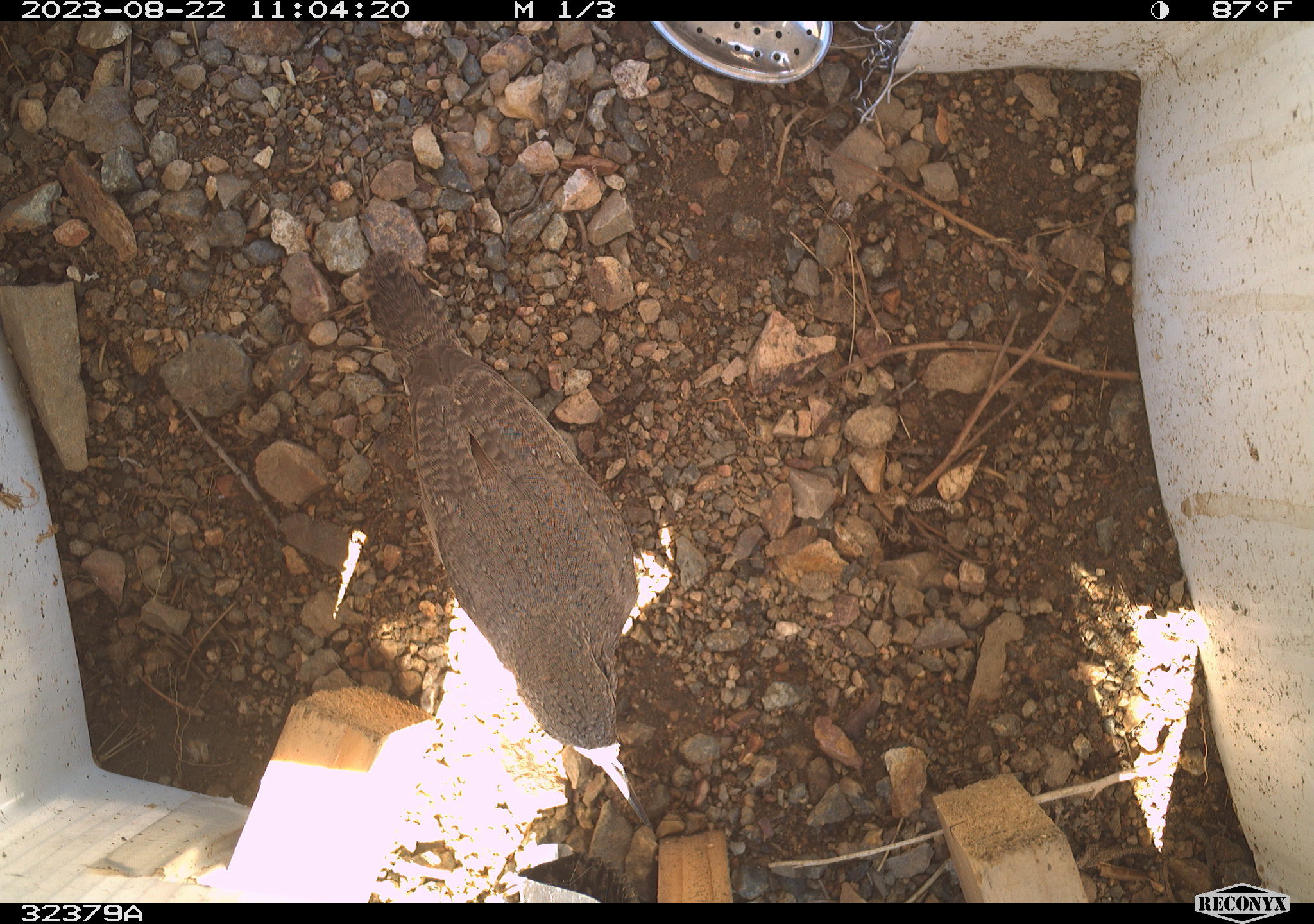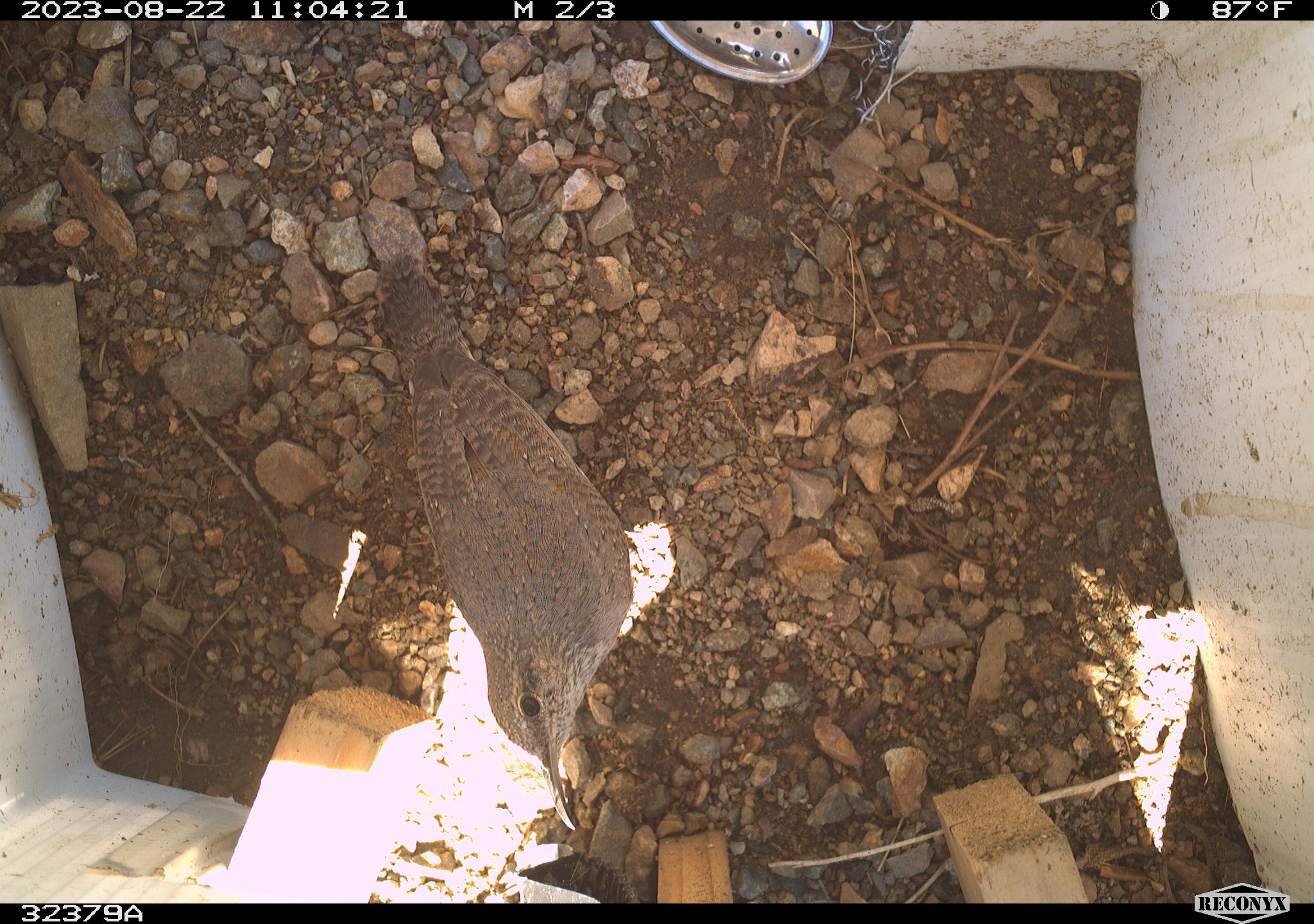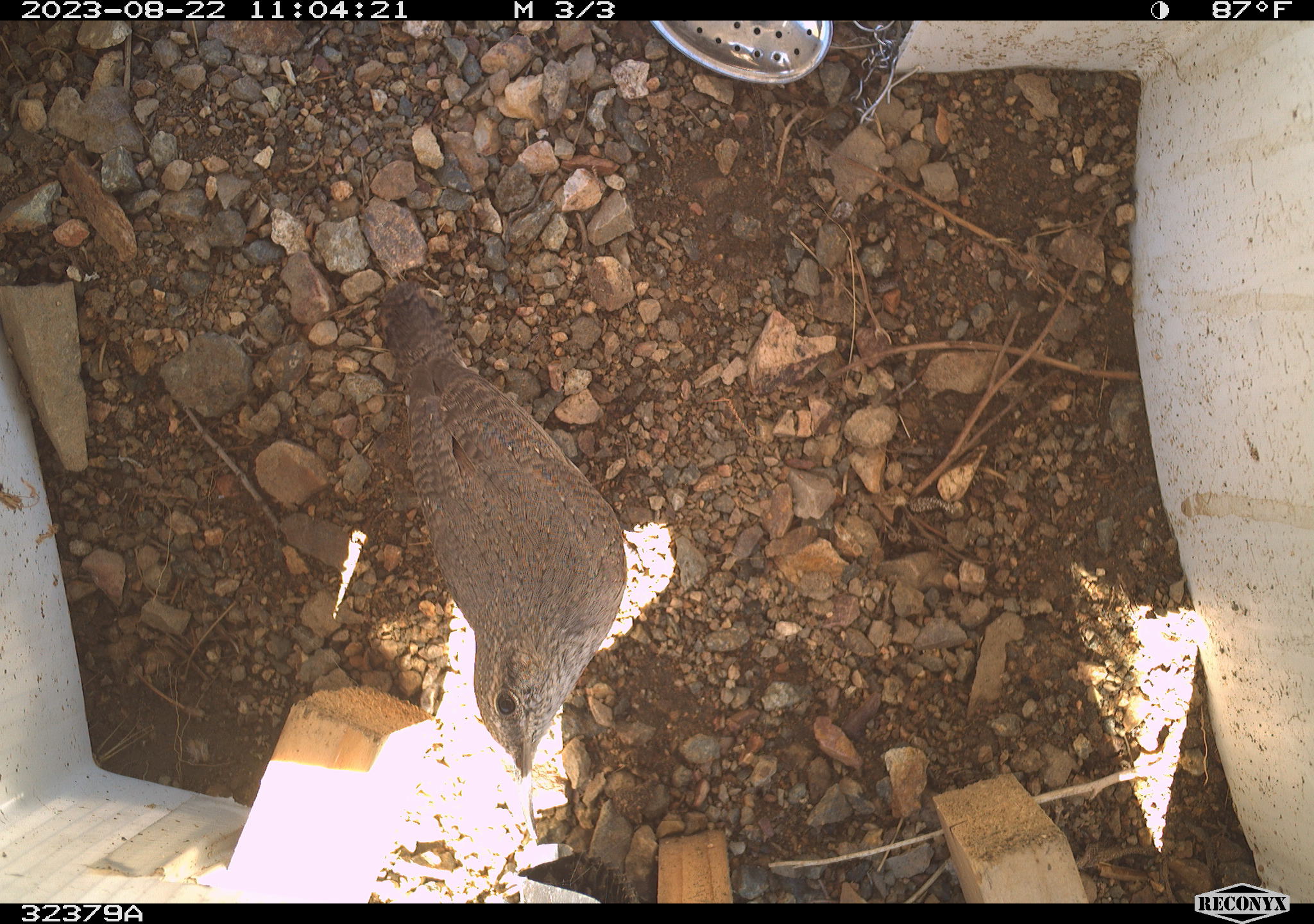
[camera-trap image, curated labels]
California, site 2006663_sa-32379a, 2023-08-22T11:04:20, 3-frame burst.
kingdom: Animalia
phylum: Chordata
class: Aves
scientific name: Aves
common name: bird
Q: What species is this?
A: Bird (Aves).